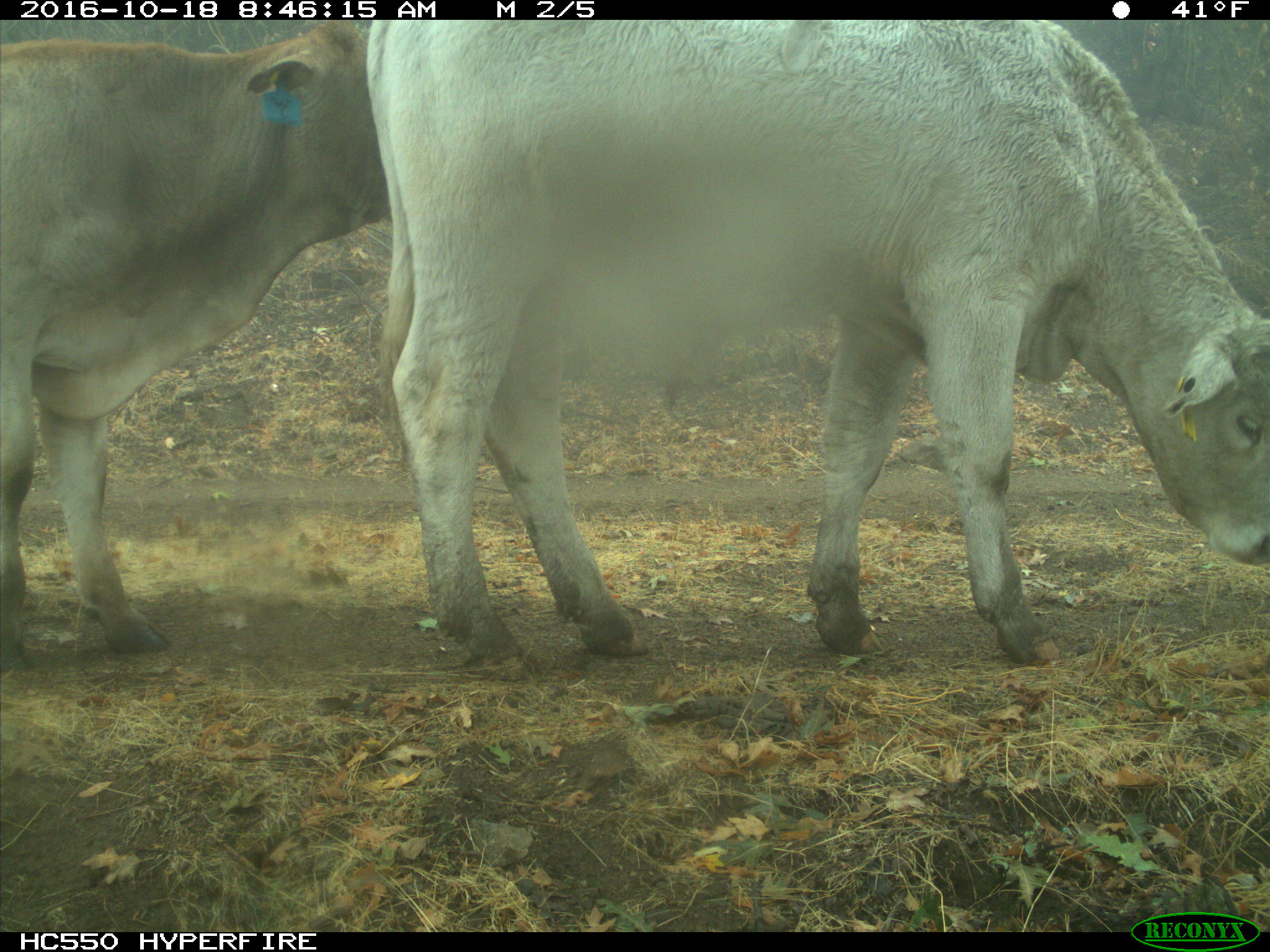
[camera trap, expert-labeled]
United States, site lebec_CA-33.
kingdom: Animalia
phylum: Chordata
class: Mammalia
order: Artiodactyla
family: Bovidae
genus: Bos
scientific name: Bos taurus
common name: domestic cow